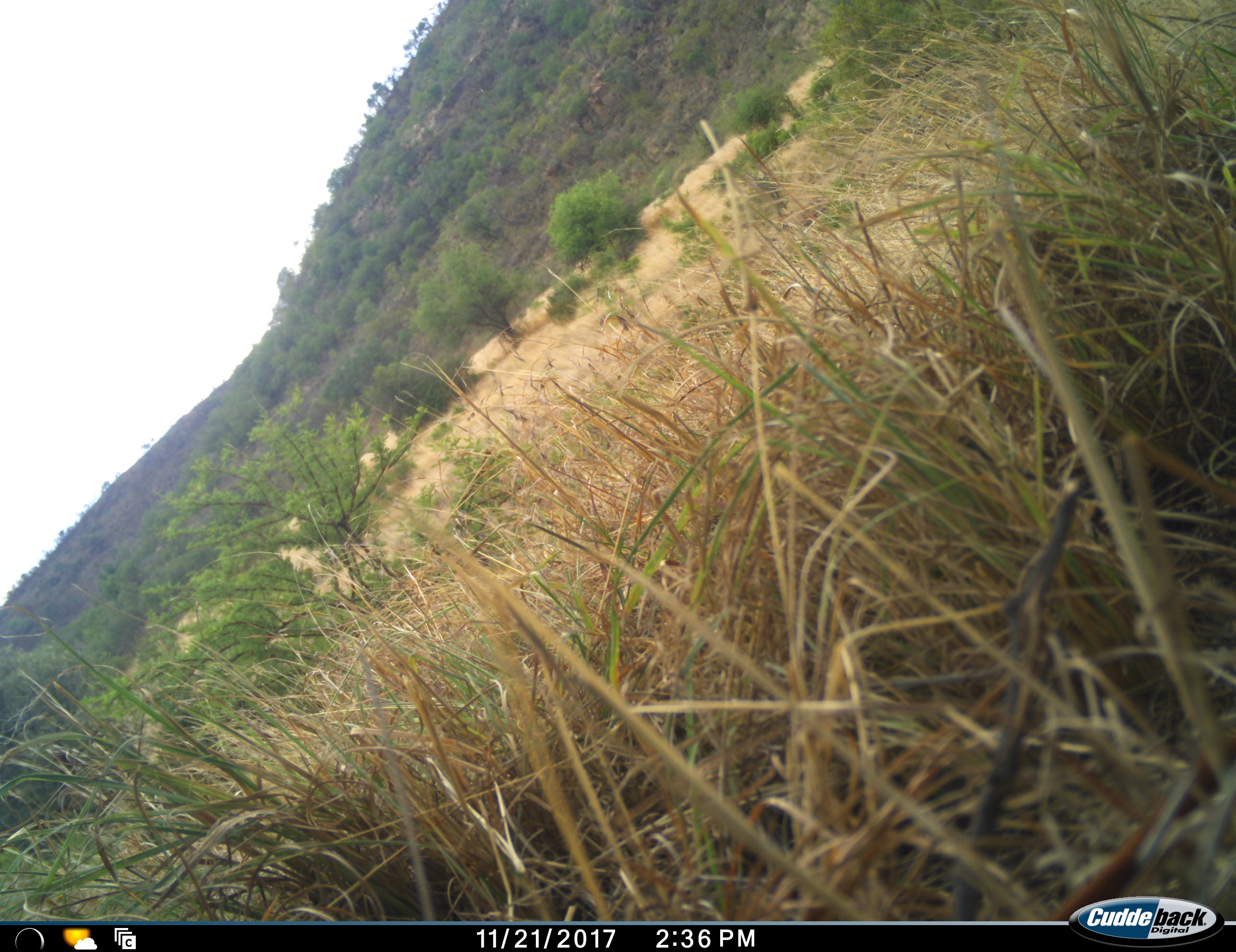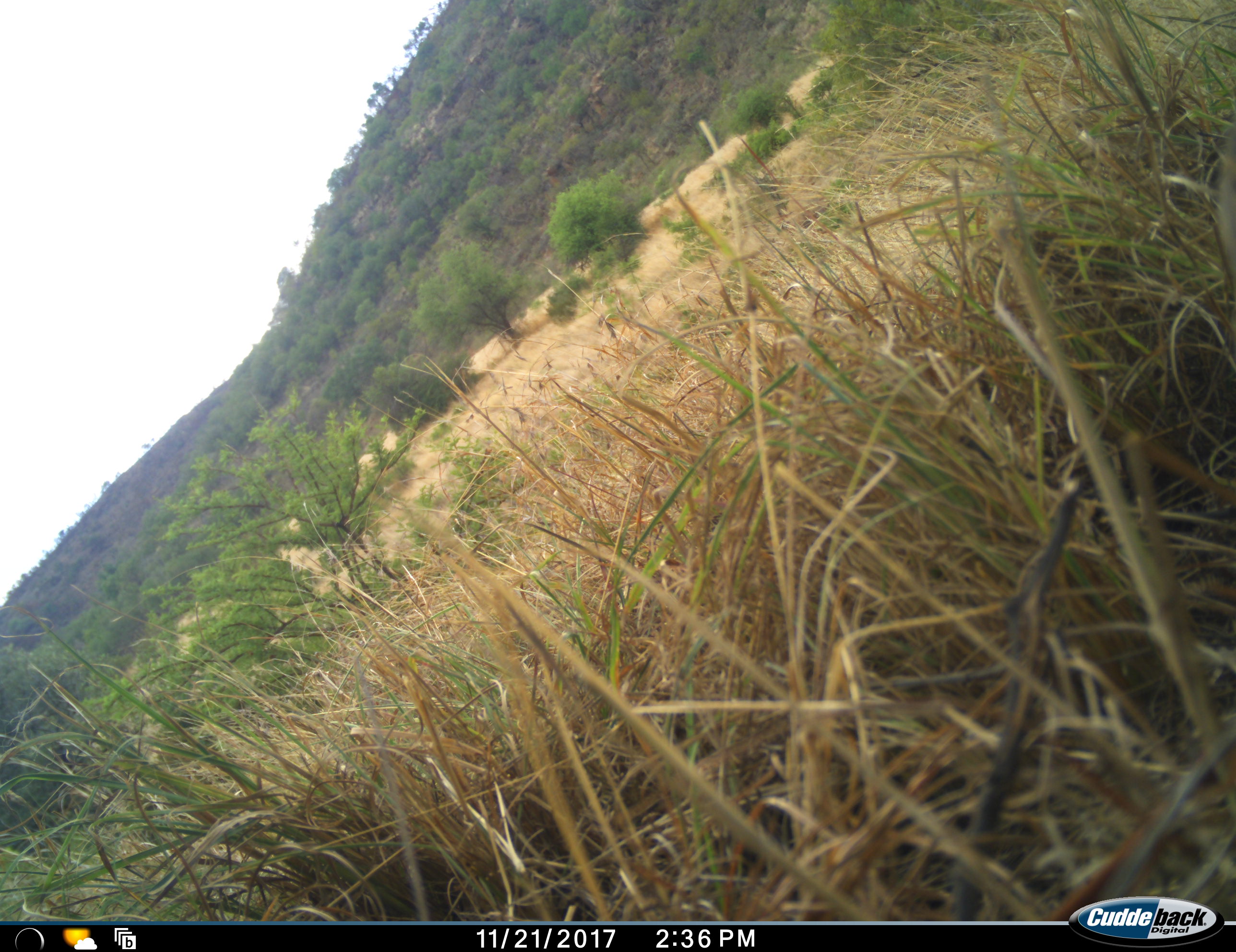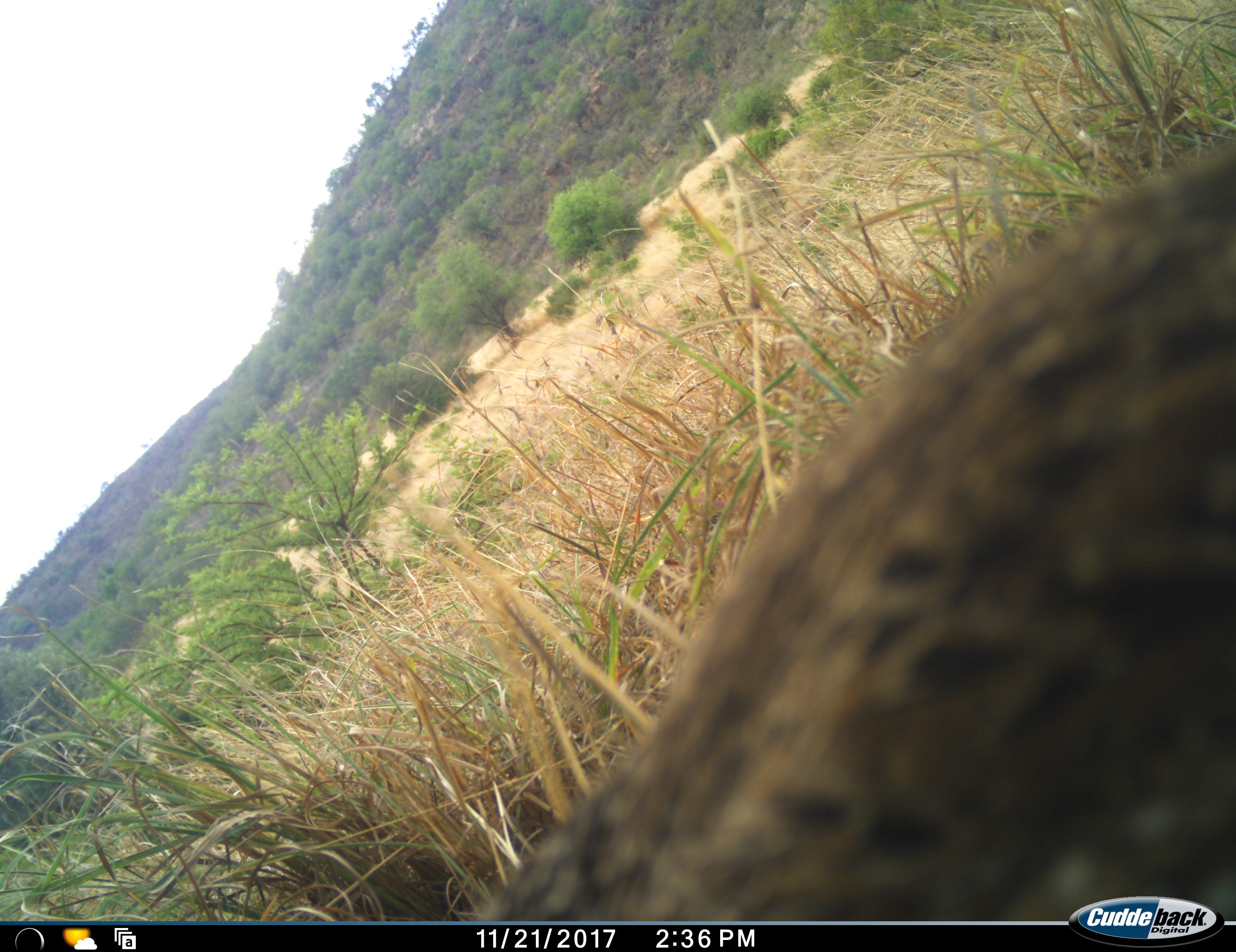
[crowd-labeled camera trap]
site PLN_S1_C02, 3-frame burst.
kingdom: Animalia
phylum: Chordata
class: Aves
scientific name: Aves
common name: bird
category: birdother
Birdother (bird) (Aves), count 1. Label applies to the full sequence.